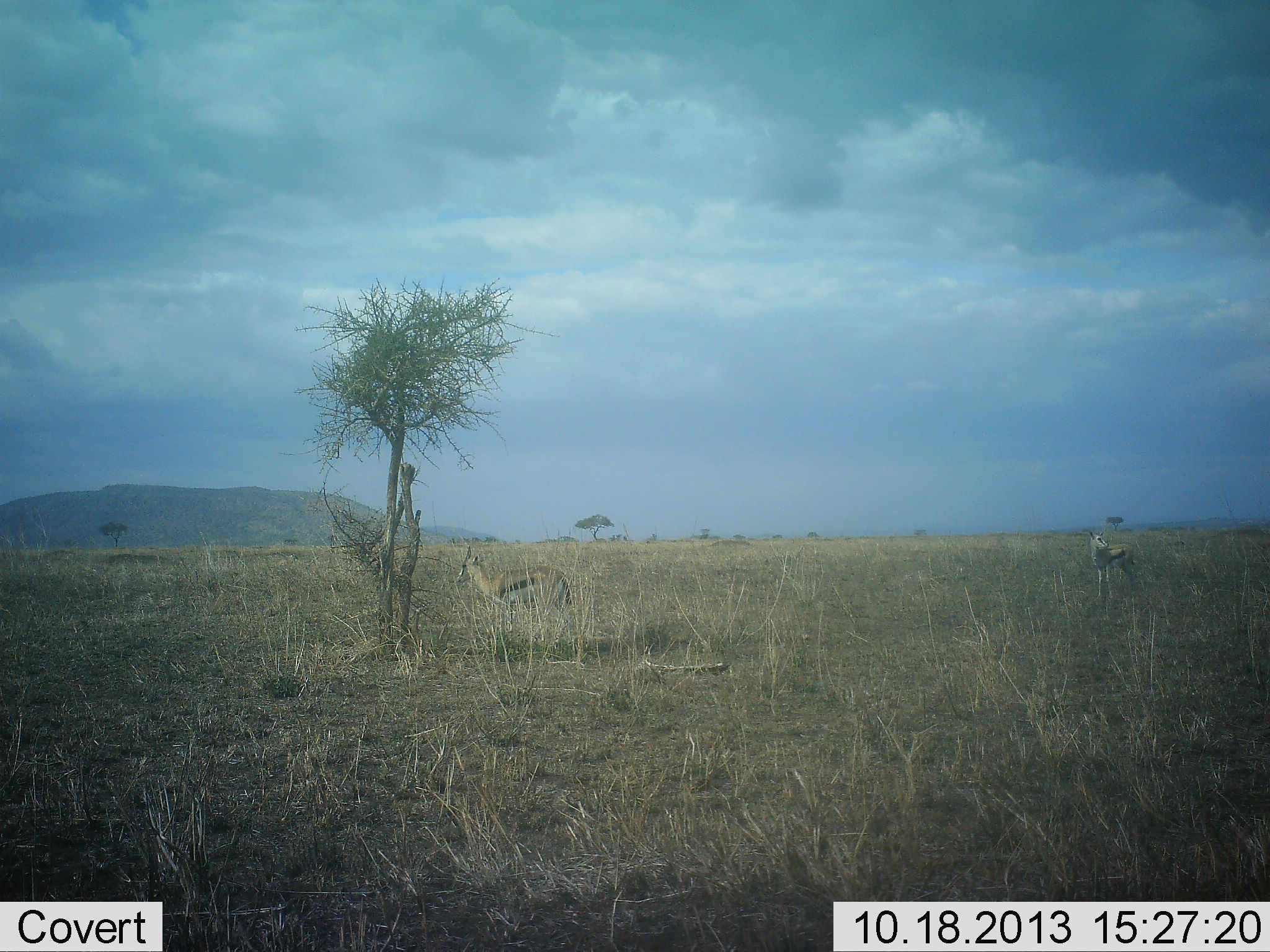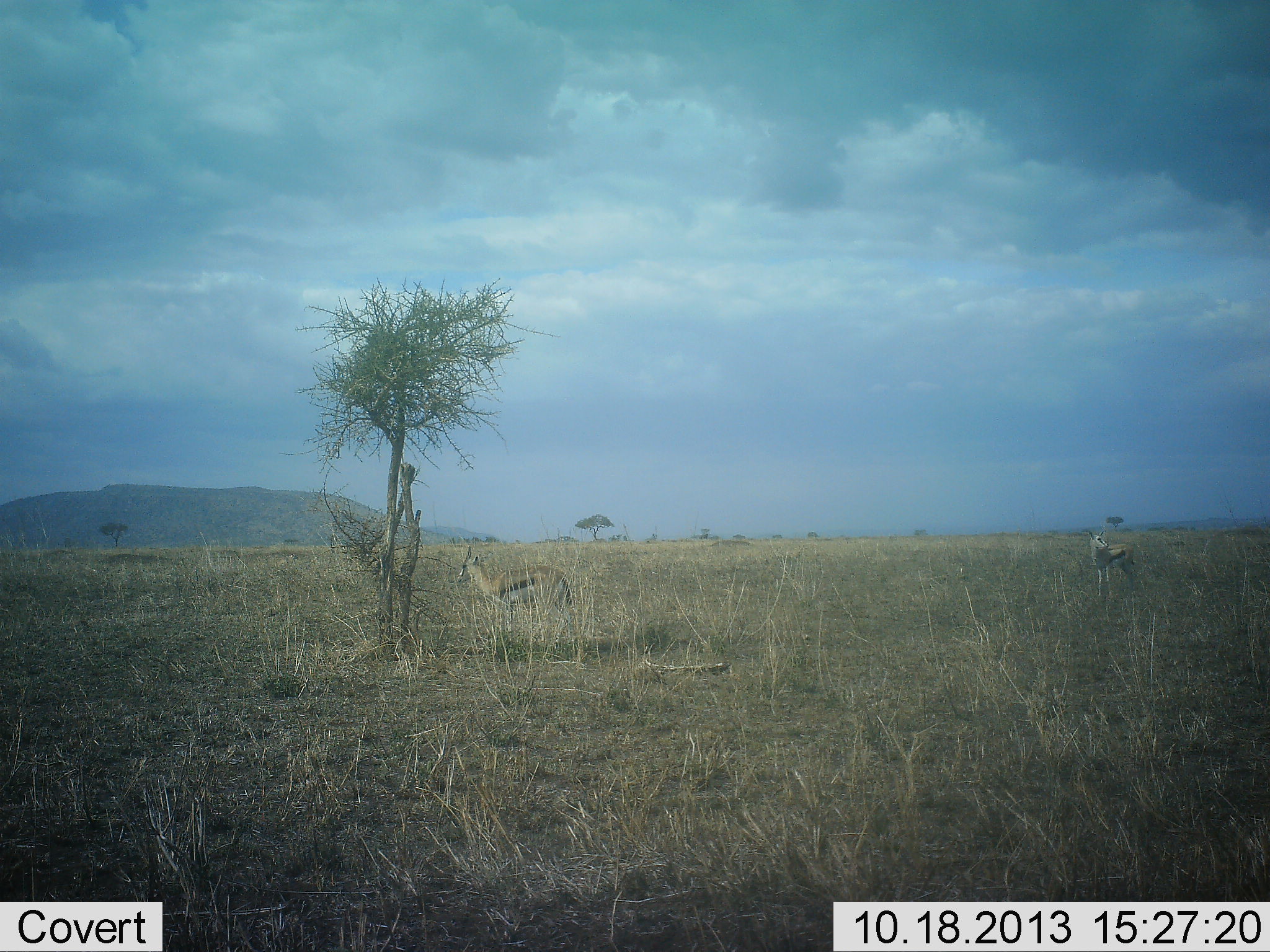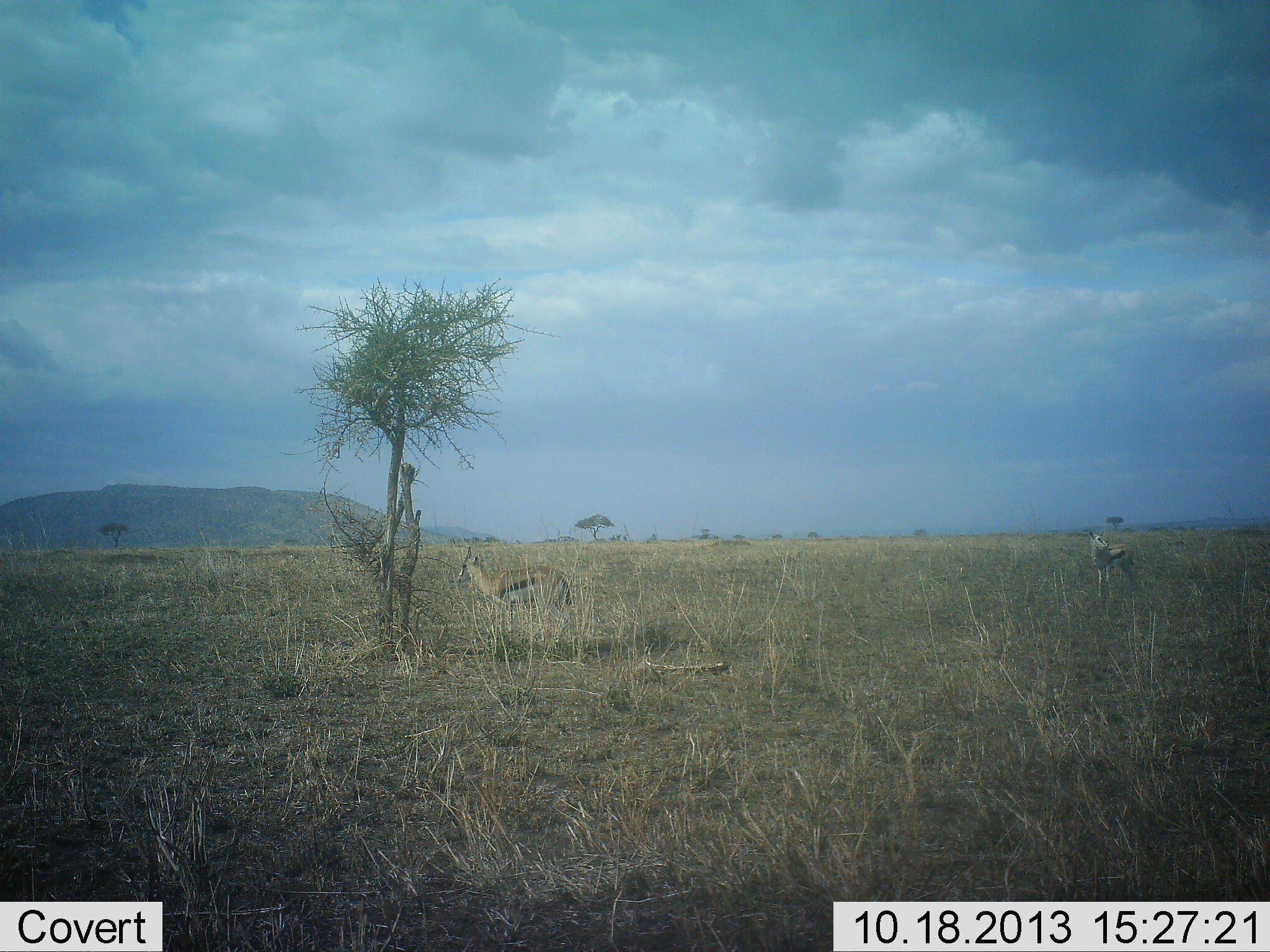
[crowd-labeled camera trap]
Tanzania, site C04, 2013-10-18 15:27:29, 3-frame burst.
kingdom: Animalia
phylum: Chordata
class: Mammalia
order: Artiodactyla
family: Bovidae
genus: Eudorcas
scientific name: Eudorcas thomsonii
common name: thomson's gazelle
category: gazellethomsons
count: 2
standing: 100%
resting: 10%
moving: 0%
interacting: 0%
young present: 0%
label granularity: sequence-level